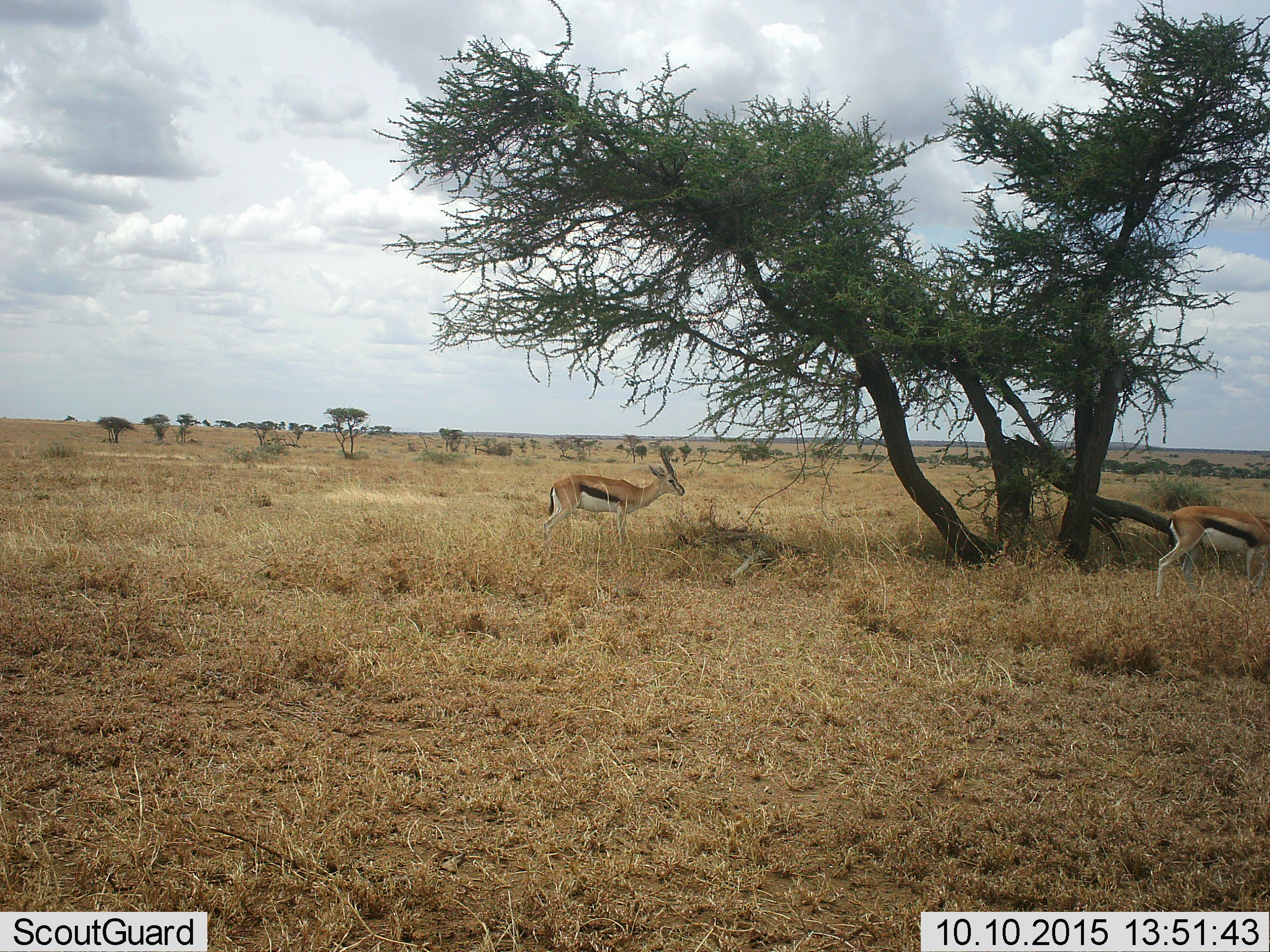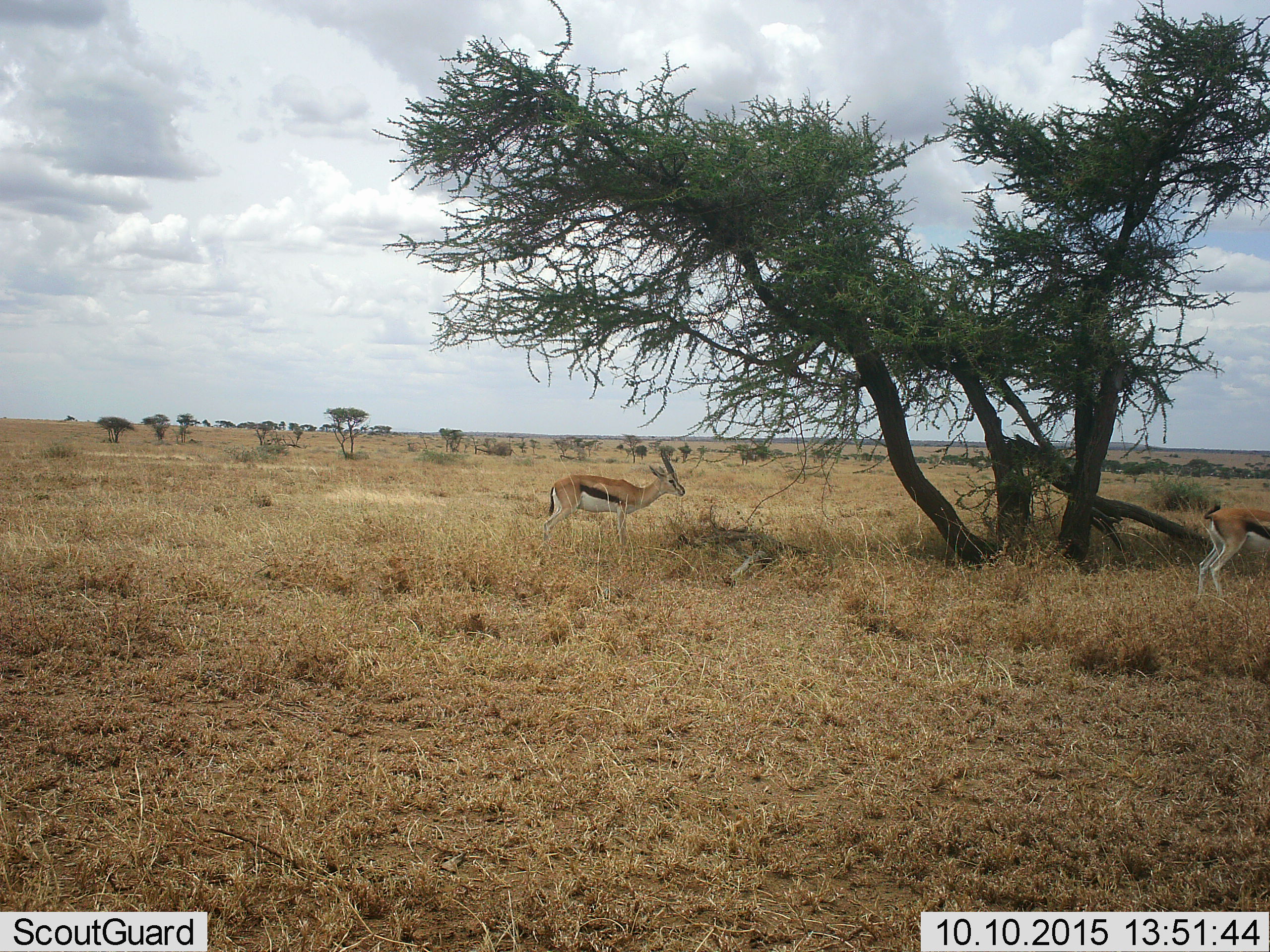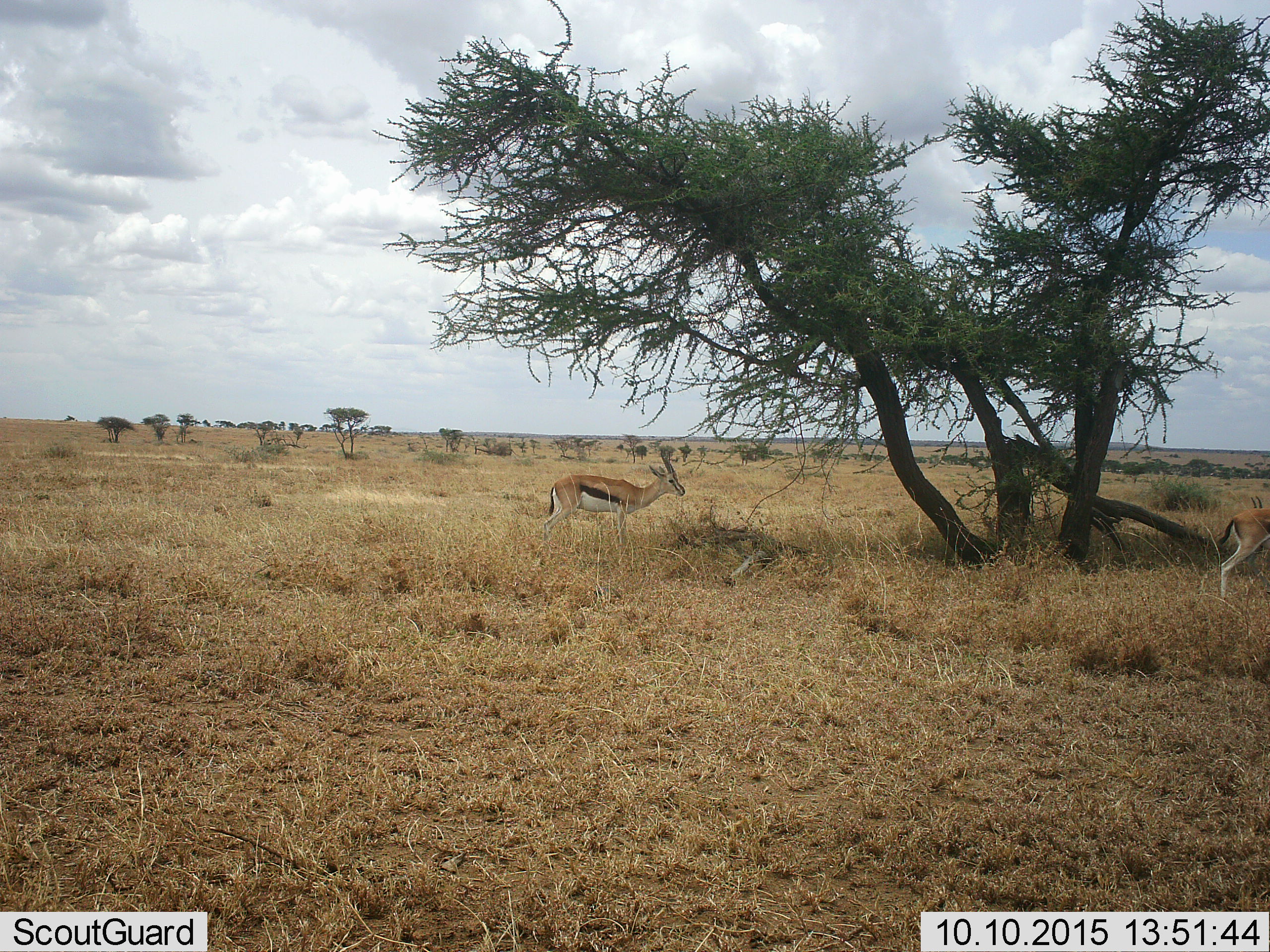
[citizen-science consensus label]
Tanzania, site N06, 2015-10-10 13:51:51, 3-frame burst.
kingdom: Animalia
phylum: Chordata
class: Mammalia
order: Artiodactyla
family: Bovidae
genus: Eudorcas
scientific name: Eudorcas thomsonii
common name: thomson's gazelle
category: gazellethomsons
Gazellethomsons (thomson's gazelle) (Eudorcas thomsonii), count 2. Behavior (volunteer vote fractions): standing 78%, resting 0%, moving 67%, interacting 0%. Young present (vote fraction): 0%. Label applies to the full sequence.